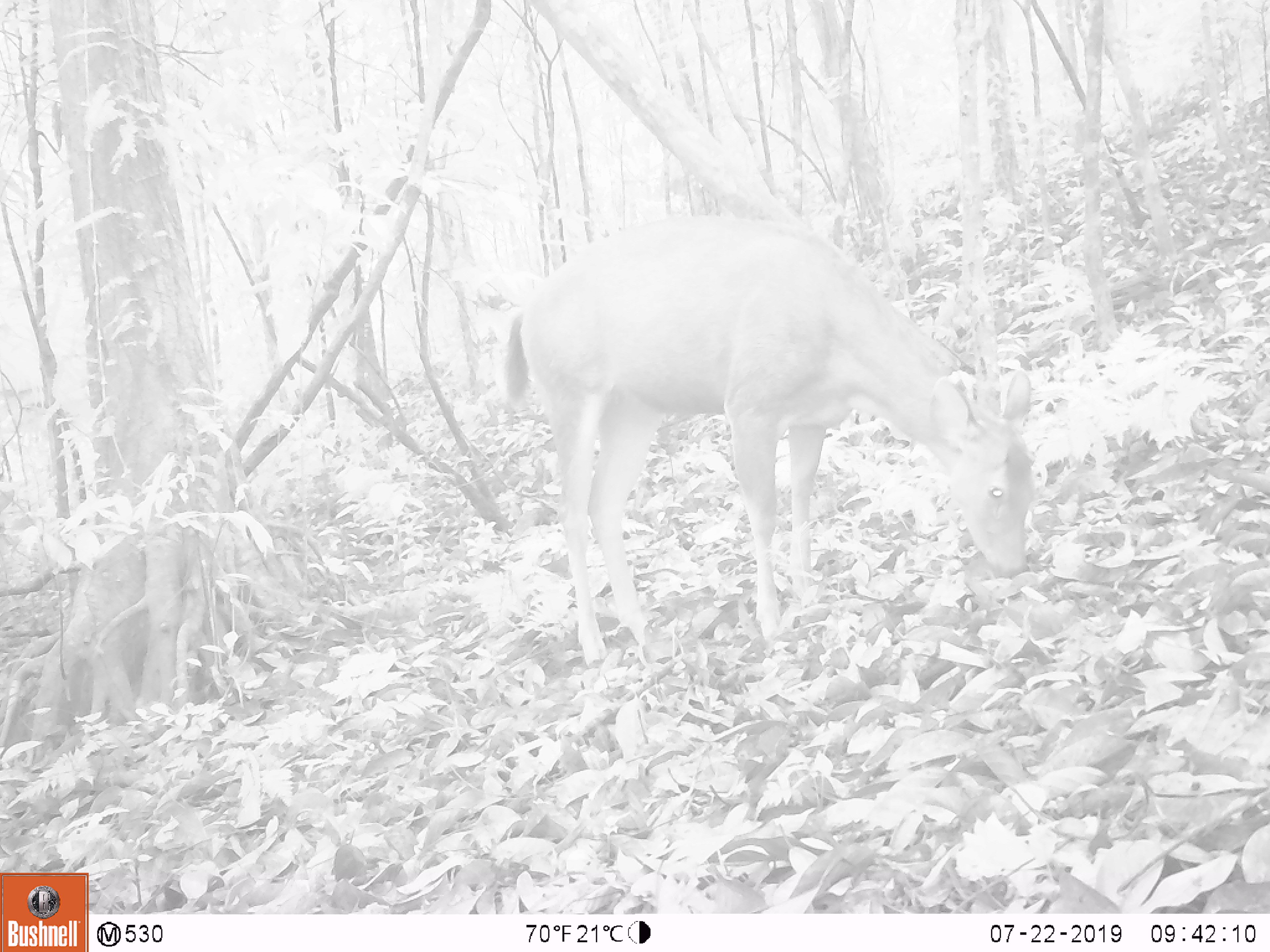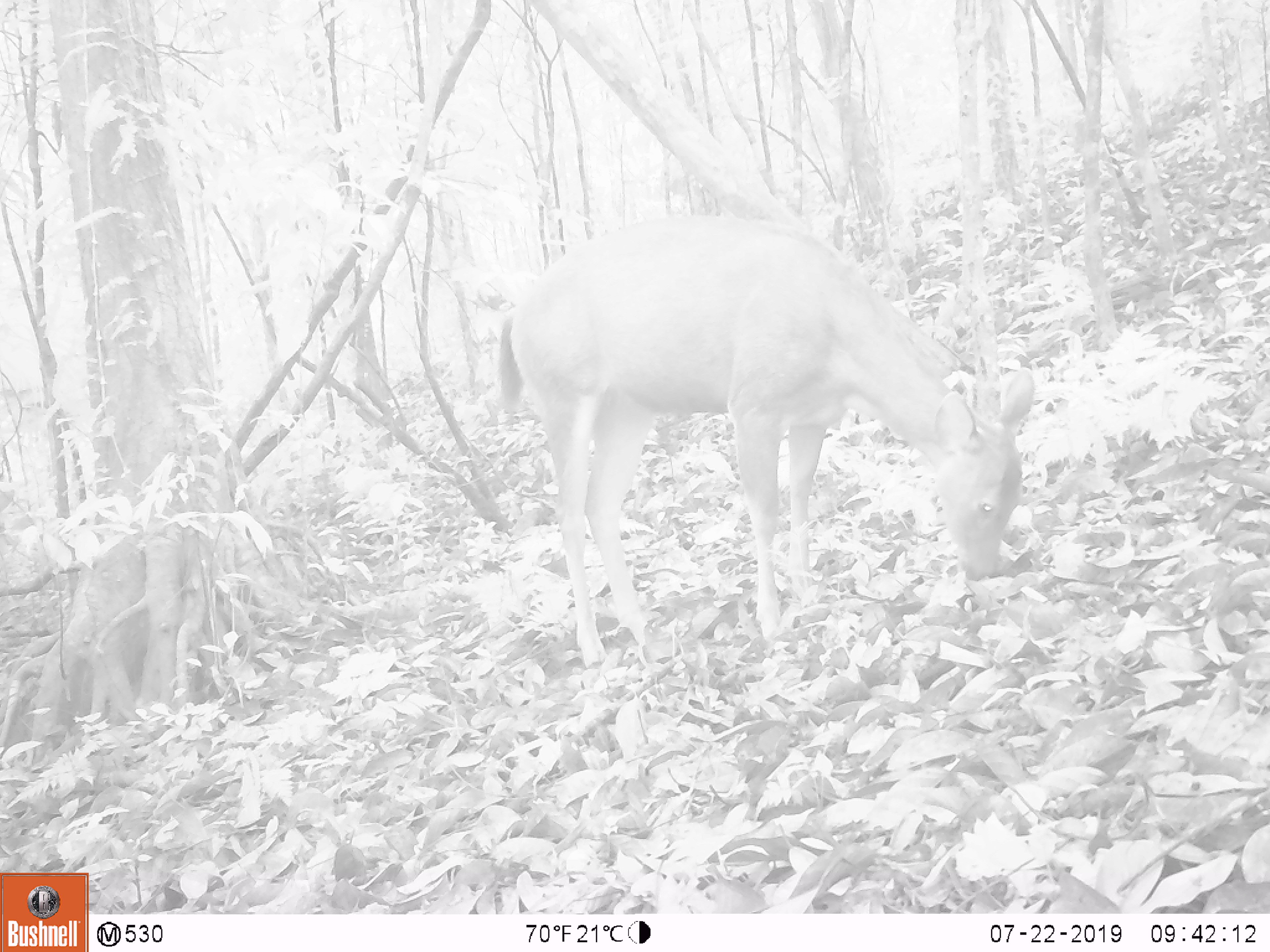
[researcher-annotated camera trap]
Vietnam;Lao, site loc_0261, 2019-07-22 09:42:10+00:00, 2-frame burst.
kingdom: Animalia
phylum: Chordata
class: Mammalia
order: Artiodactyla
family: Cervidae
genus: Rusa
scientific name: Rusa unicolor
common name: sambar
Sambar (Rusa unicolor). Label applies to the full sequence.